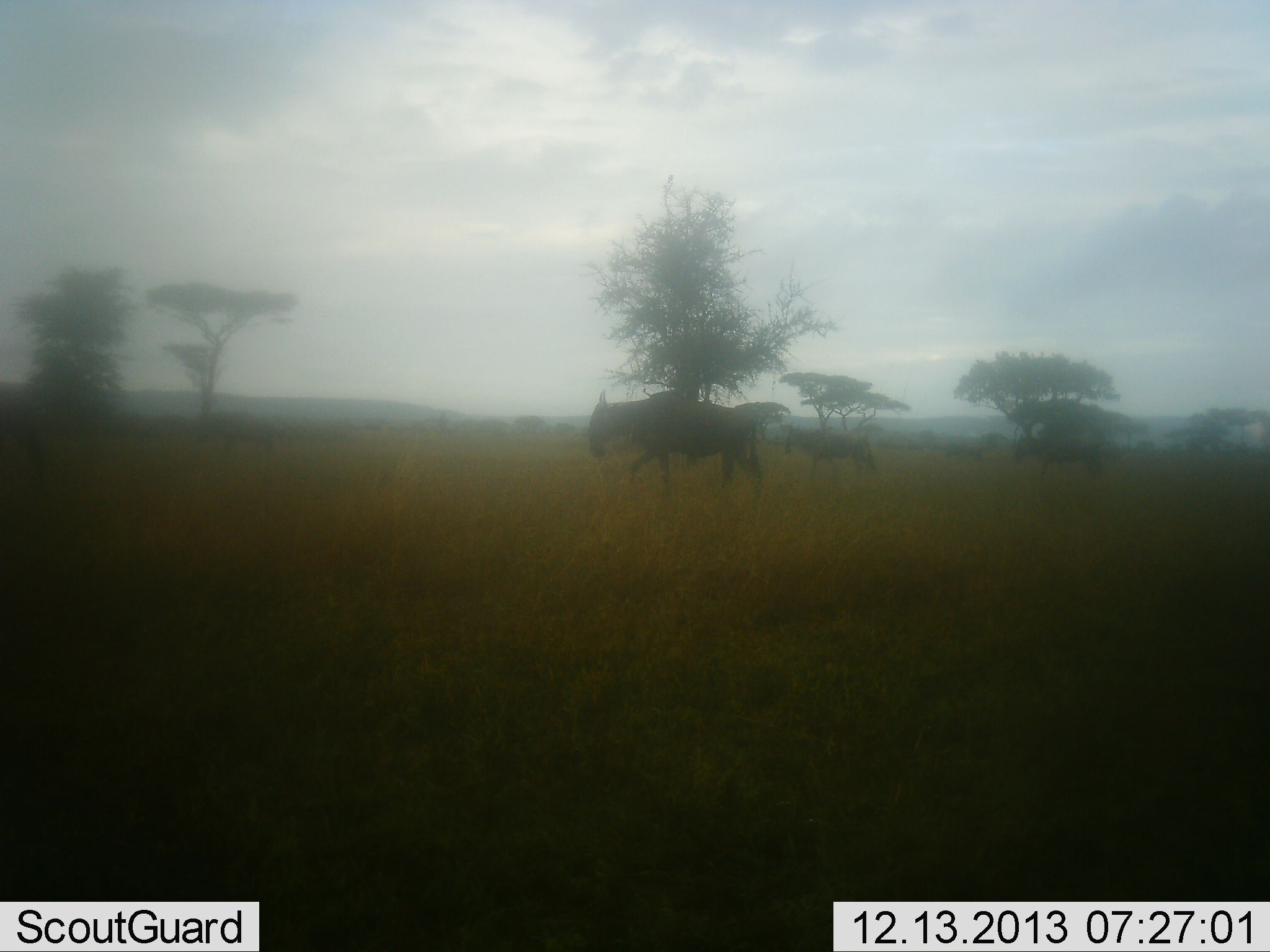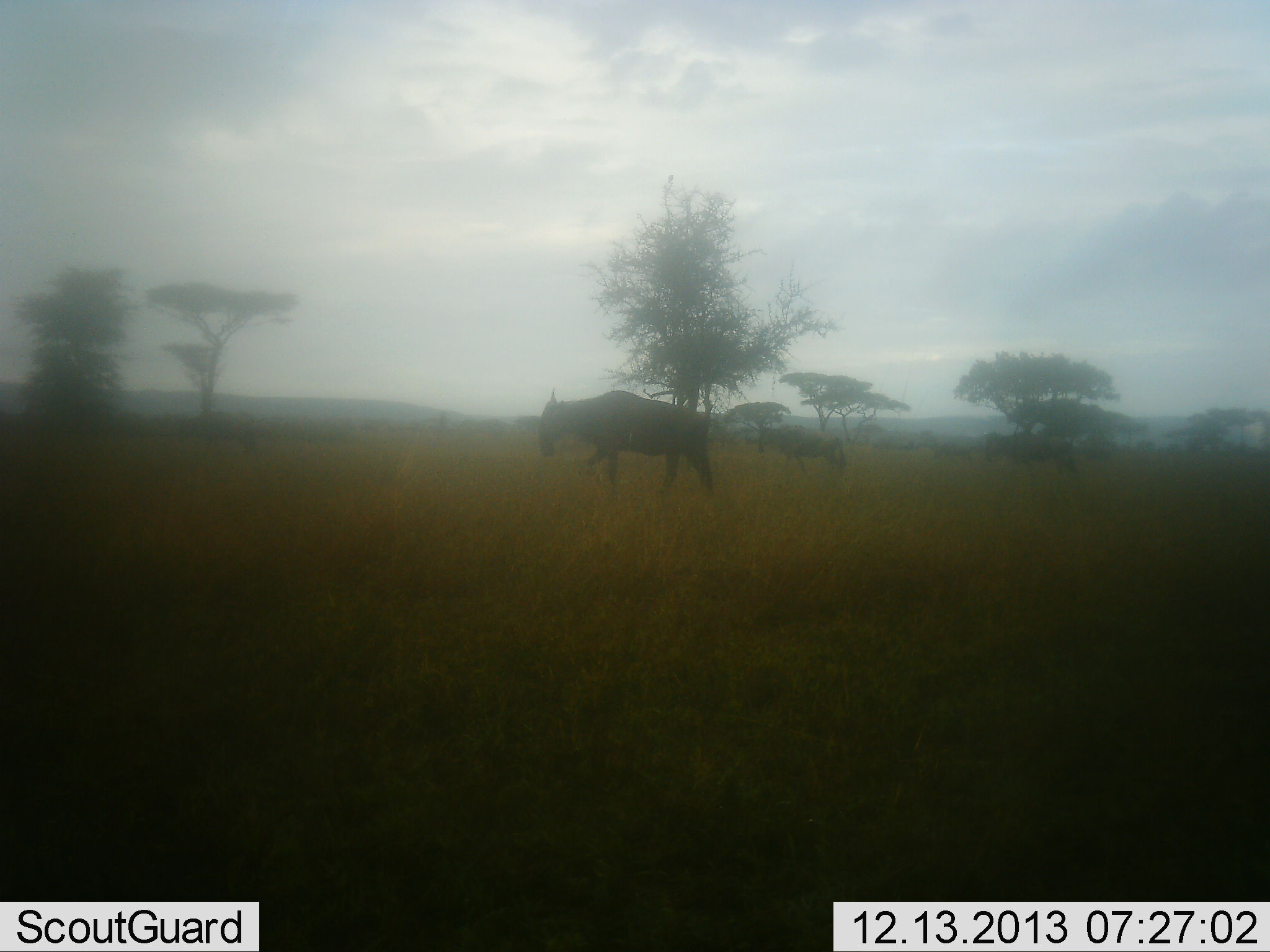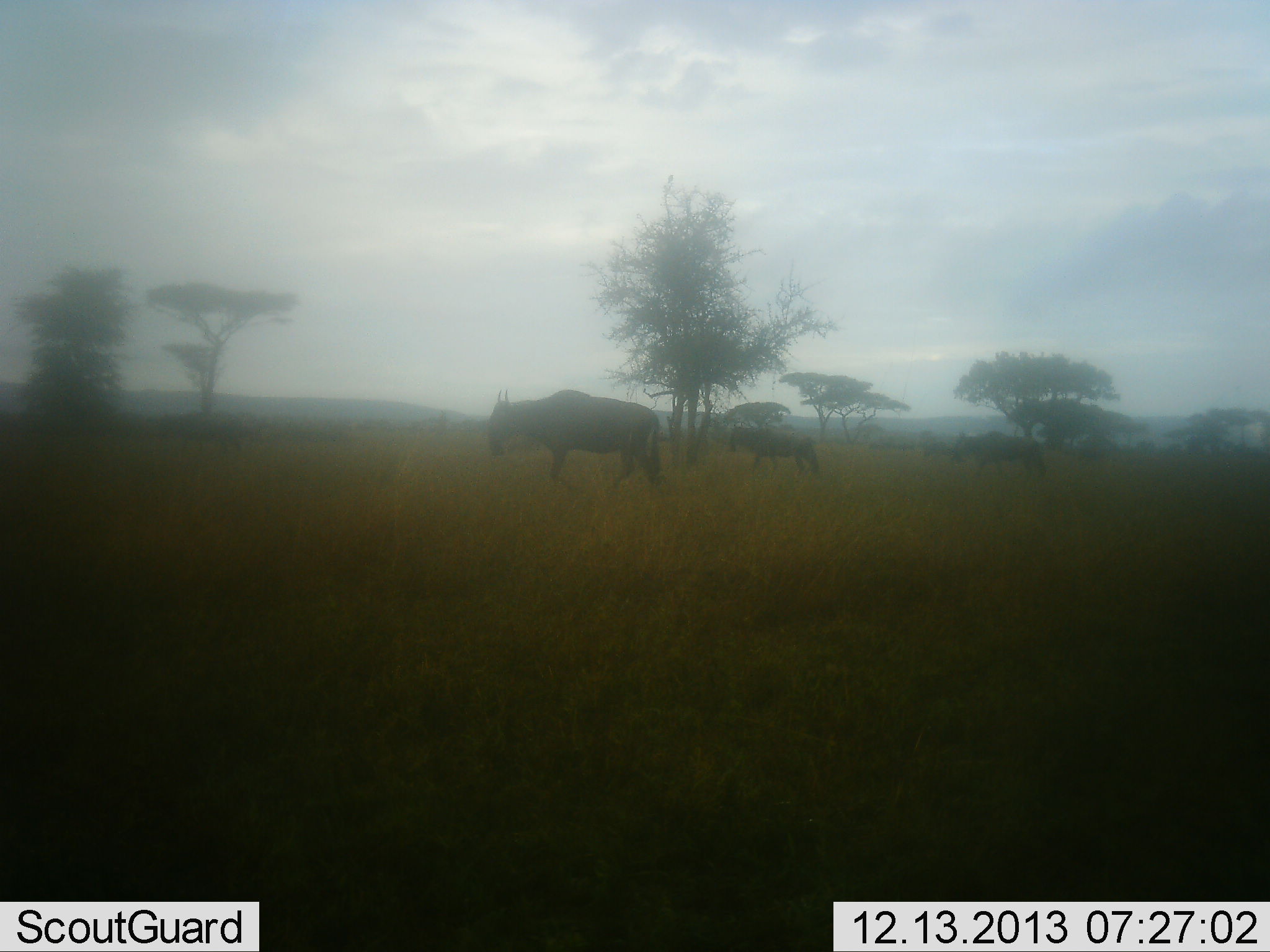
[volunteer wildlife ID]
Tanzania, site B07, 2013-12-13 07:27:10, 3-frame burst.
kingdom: Animalia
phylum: Chordata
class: Mammalia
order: Artiodactyla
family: Bovidae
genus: Connochaetes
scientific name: Connochaetes taurinus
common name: blue wildebeest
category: wildebeest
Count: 5.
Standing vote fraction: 0%.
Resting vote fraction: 0%.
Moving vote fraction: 100%.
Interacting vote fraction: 0%.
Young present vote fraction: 0%.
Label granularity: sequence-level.